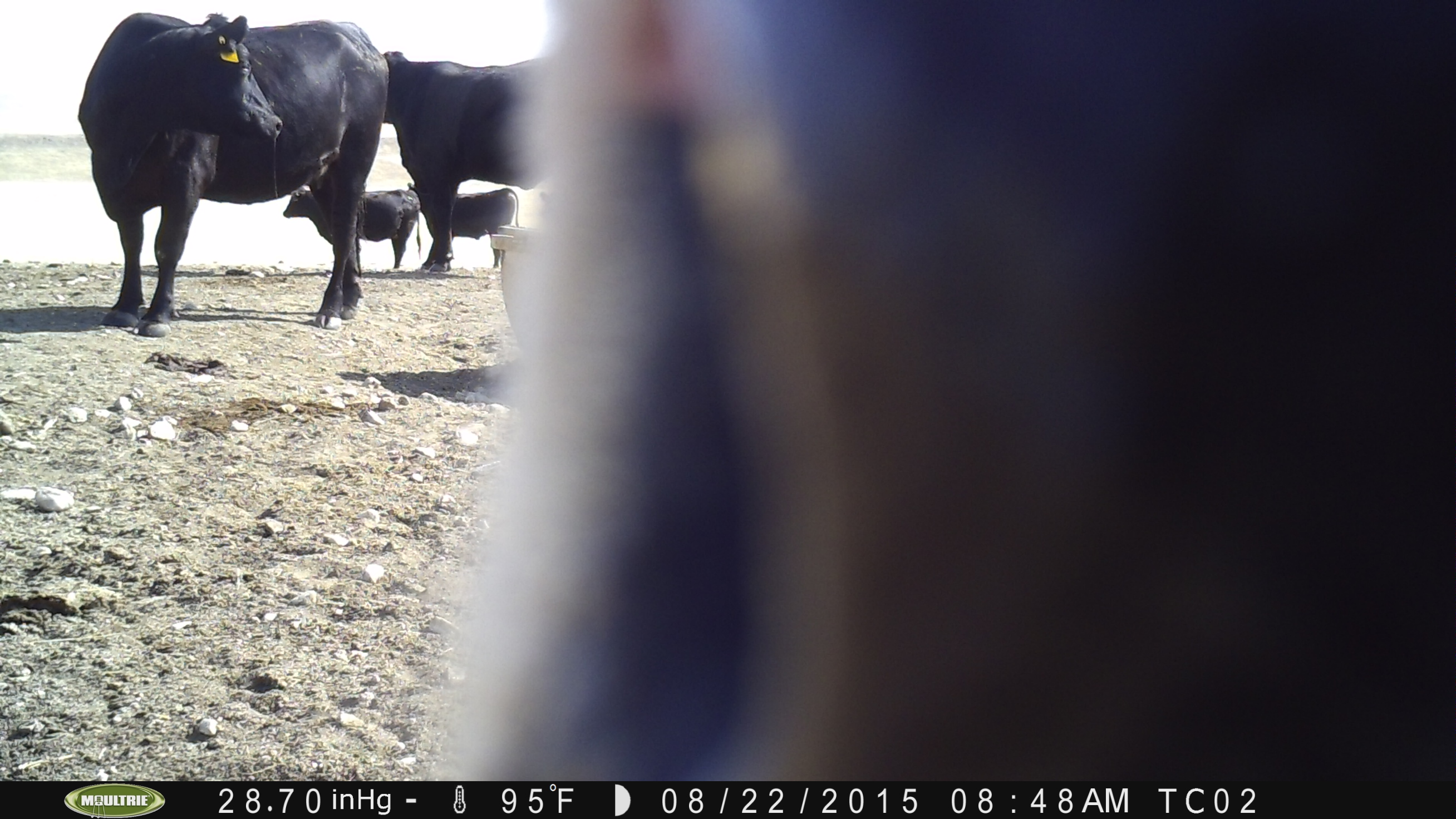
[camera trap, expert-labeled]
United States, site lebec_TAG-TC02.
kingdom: Animalia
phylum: Chordata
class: Mammalia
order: Artiodactyla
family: Bovidae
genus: Bos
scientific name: Bos taurus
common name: domestic cow